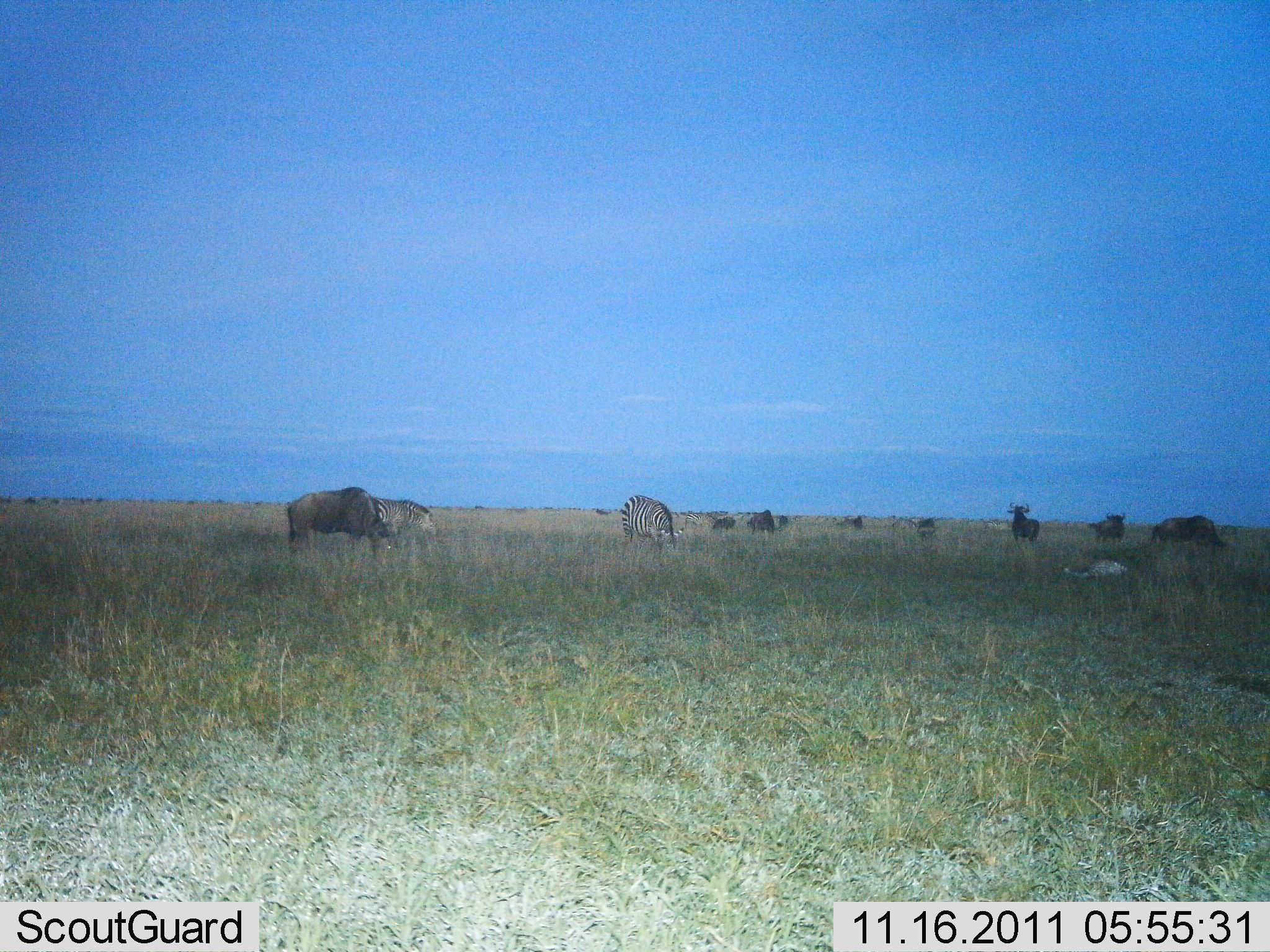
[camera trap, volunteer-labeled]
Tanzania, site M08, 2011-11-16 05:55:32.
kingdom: Animalia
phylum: Chordata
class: Mammalia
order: Artiodactyla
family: Bovidae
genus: Connochaetes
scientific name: Connochaetes taurinus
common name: blue wildebeest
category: wildebeest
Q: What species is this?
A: Wildebeest (blue wildebeest) (Connochaetes taurinus).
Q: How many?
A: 8.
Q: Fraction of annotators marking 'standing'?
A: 50%.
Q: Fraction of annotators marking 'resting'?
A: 0%.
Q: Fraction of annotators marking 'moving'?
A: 8%.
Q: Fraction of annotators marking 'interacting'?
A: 8%.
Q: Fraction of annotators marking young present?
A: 0%.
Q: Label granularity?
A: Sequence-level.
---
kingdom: Animalia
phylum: Chordata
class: Mammalia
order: Perissodactyla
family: Equidae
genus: Equus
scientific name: Equus quagga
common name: plains zebra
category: zebra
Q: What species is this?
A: Zebra (plains zebra) (Equus quagga).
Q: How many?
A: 2.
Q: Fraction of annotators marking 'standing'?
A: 36%.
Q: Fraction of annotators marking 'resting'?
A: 0%.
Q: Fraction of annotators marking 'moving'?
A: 0%.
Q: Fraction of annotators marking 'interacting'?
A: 7%.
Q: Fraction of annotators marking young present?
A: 0%.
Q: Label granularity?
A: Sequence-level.